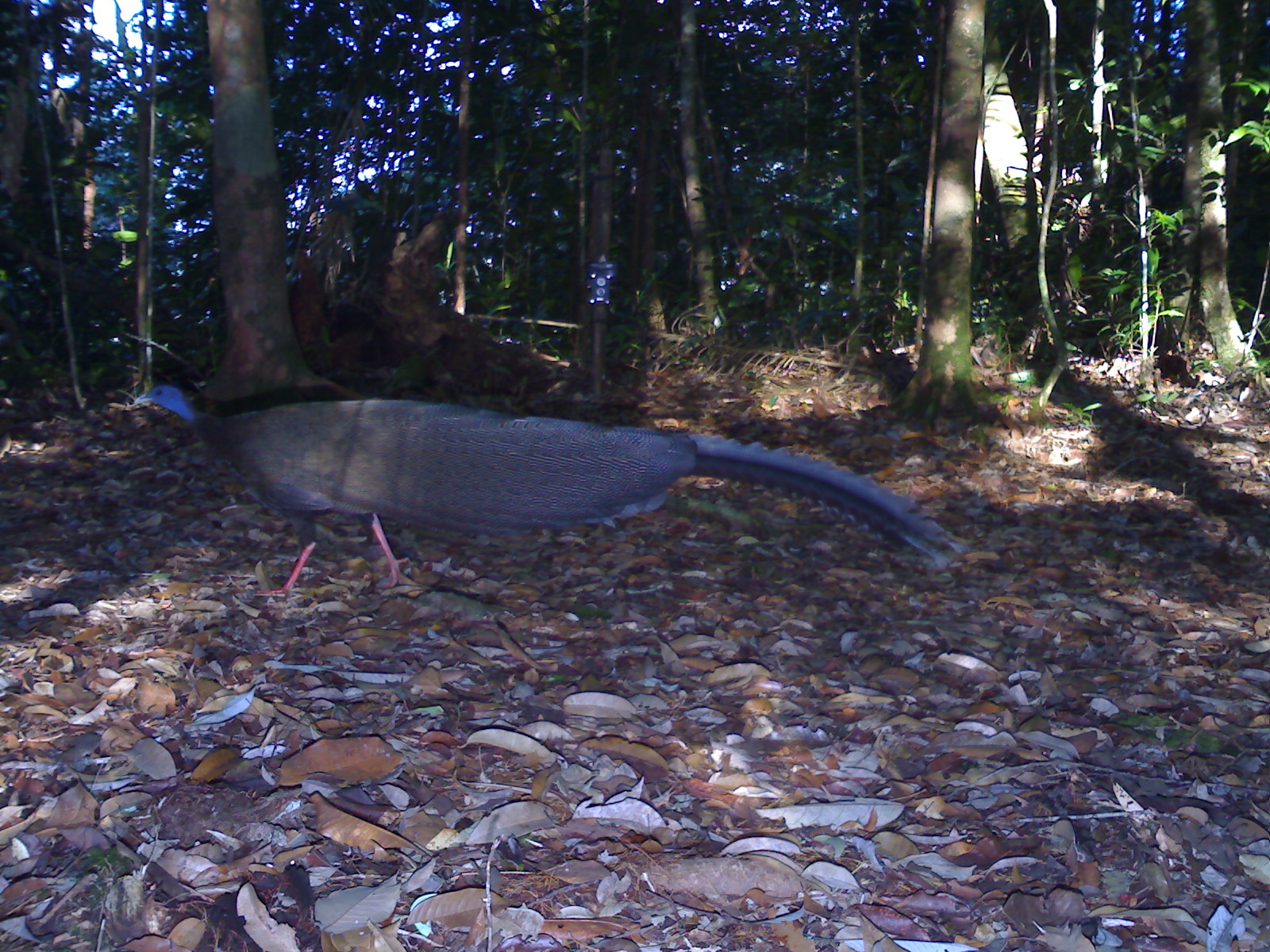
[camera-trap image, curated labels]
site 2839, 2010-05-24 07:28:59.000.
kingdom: Animalia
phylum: Chordata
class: Aves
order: Galliformes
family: Phasianidae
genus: Argusianus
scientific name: Argusianus argus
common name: great argus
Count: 1.